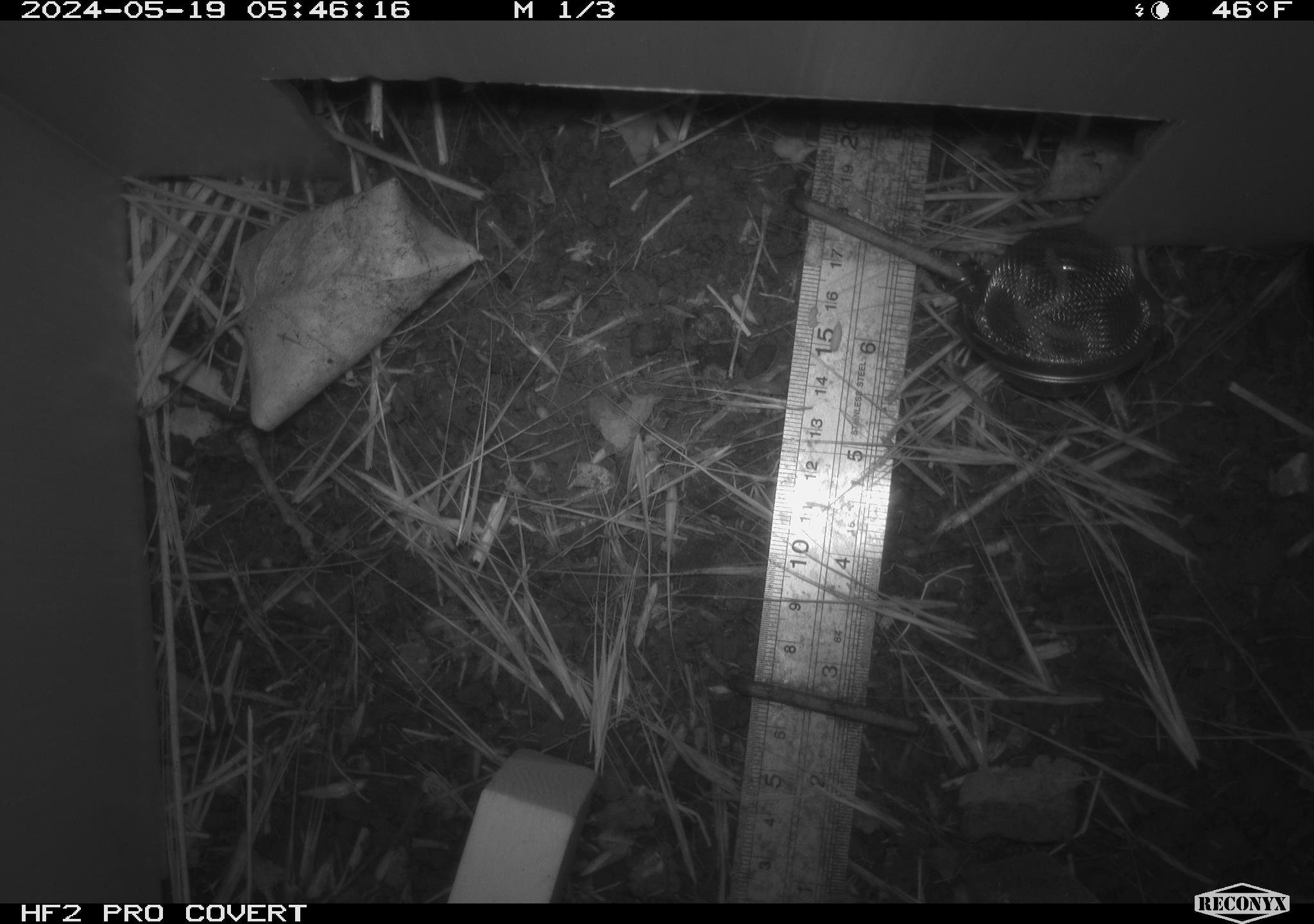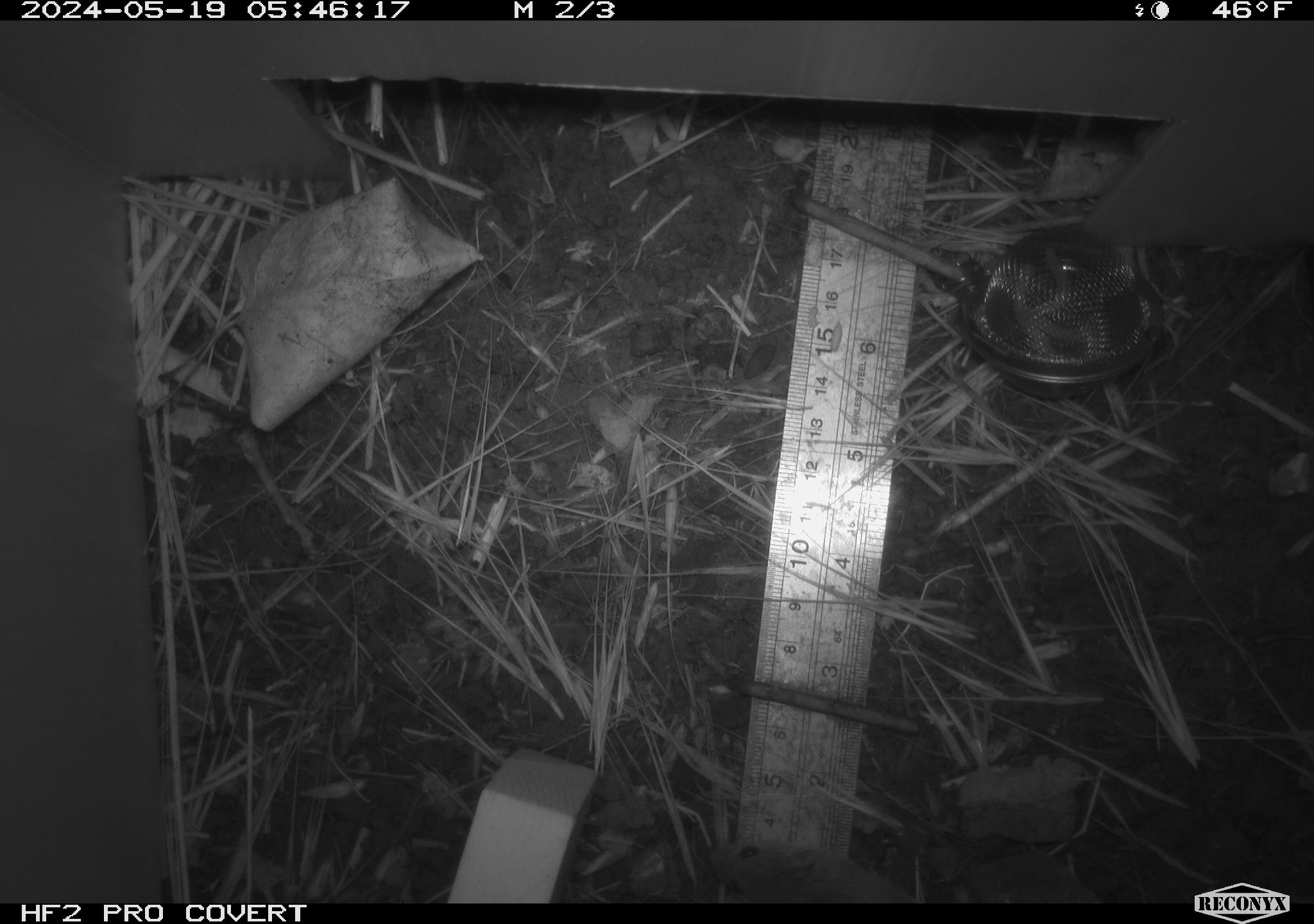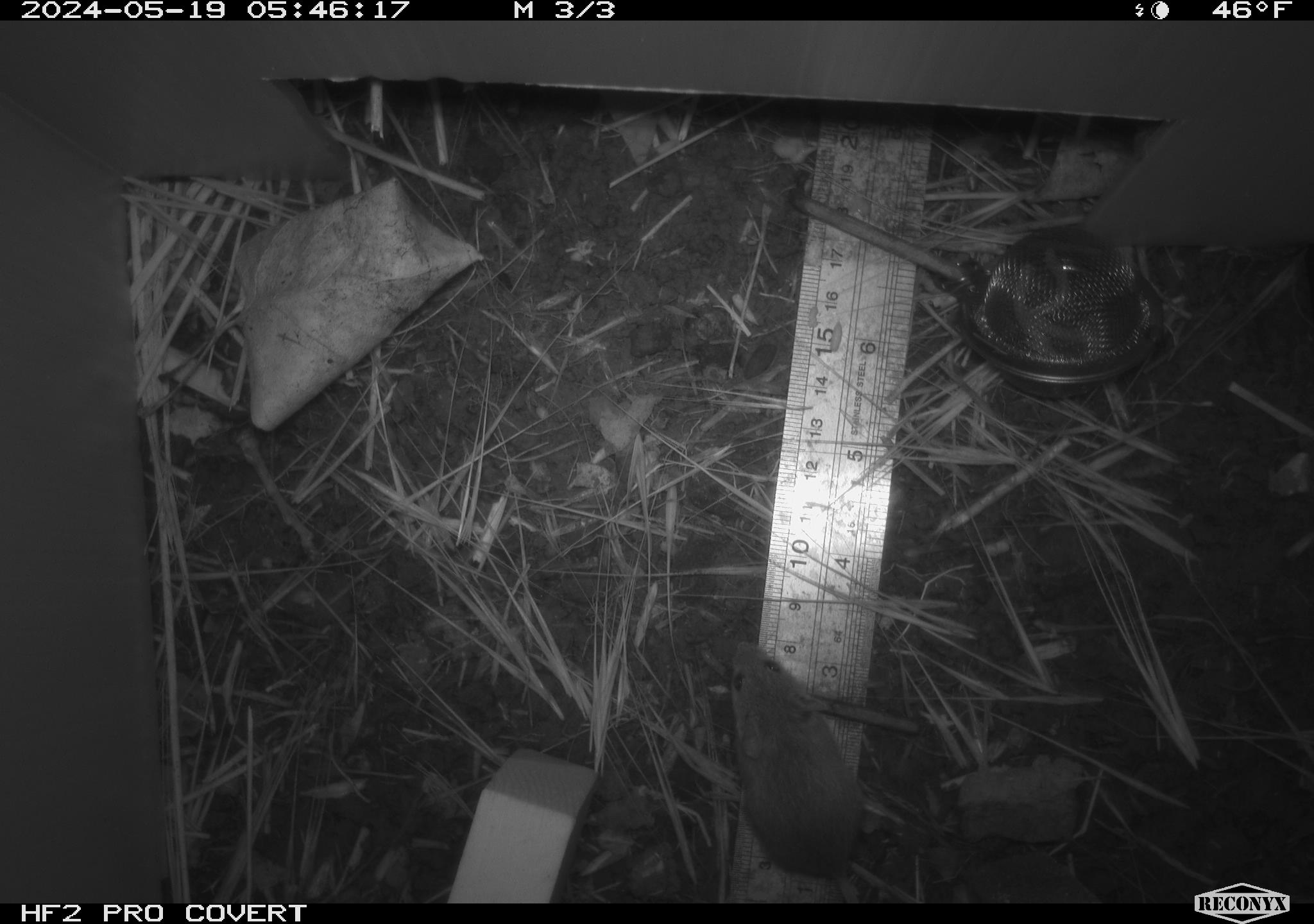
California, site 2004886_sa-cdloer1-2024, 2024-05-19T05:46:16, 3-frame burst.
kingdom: Animalia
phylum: Chordata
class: Mammalia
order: Rodentia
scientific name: Rodentia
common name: mouse species